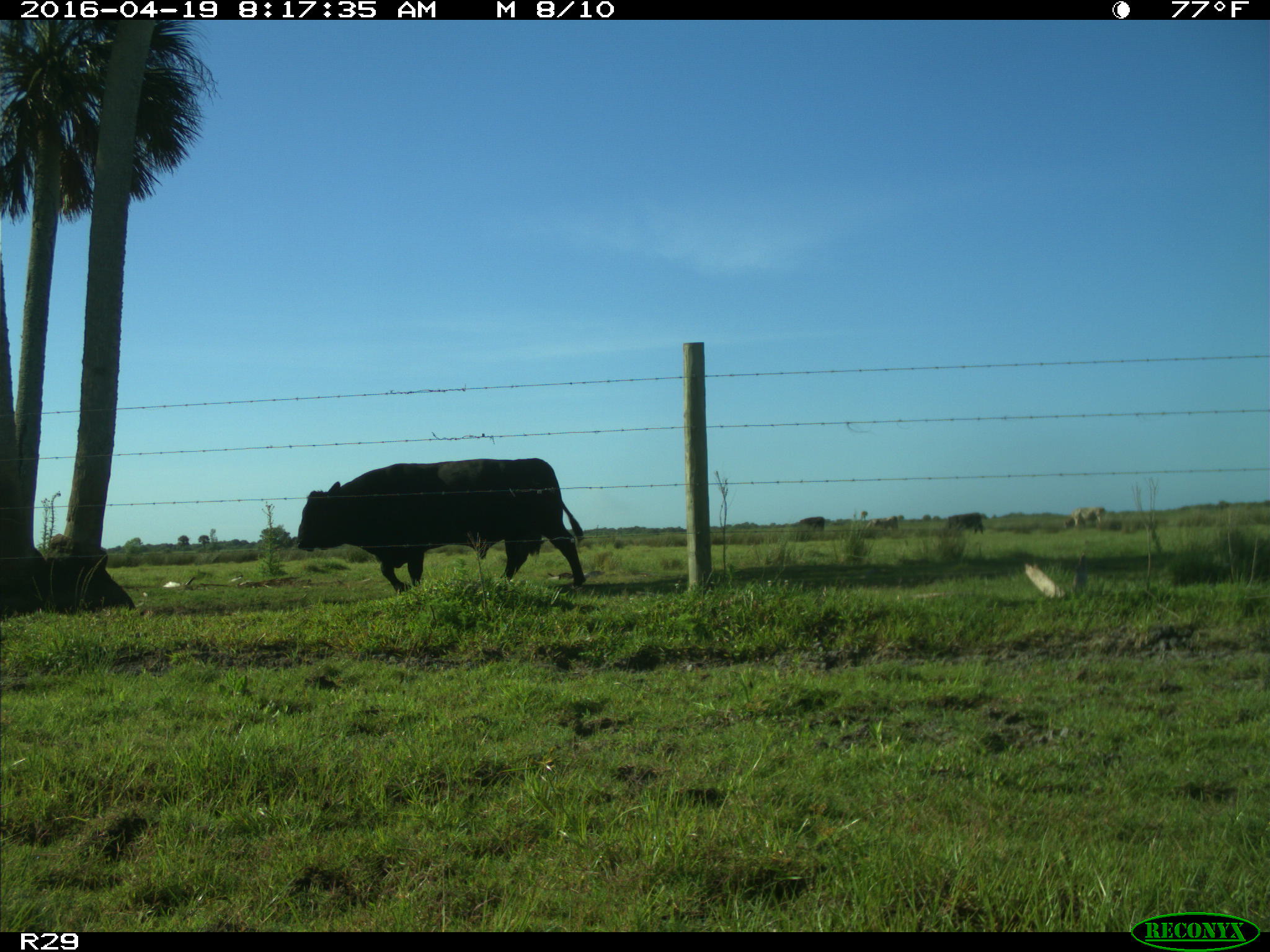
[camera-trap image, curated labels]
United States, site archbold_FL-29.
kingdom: Animalia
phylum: Chordata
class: Mammalia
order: Artiodactyla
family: Bovidae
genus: Bos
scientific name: Bos taurus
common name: domestic cow